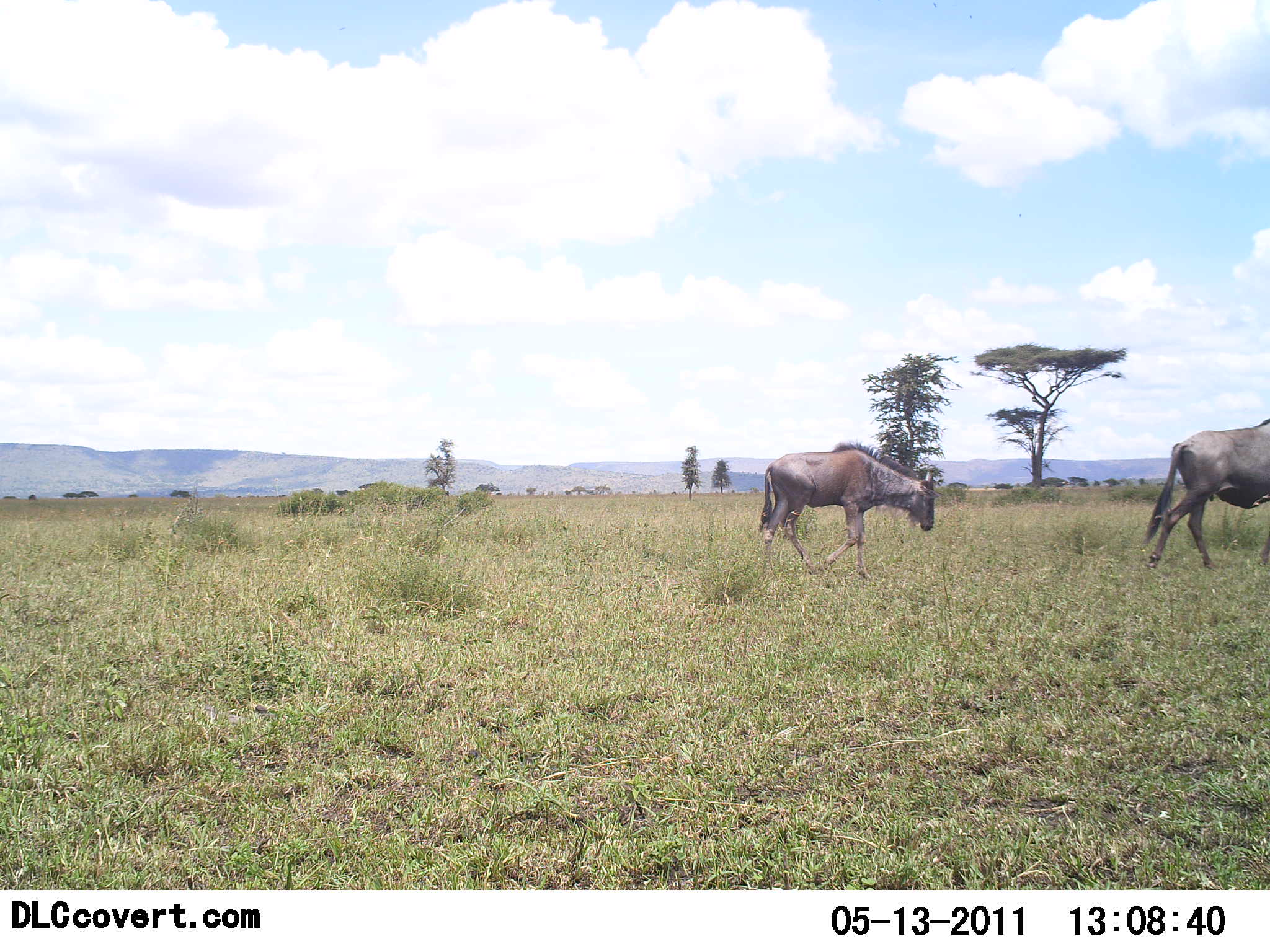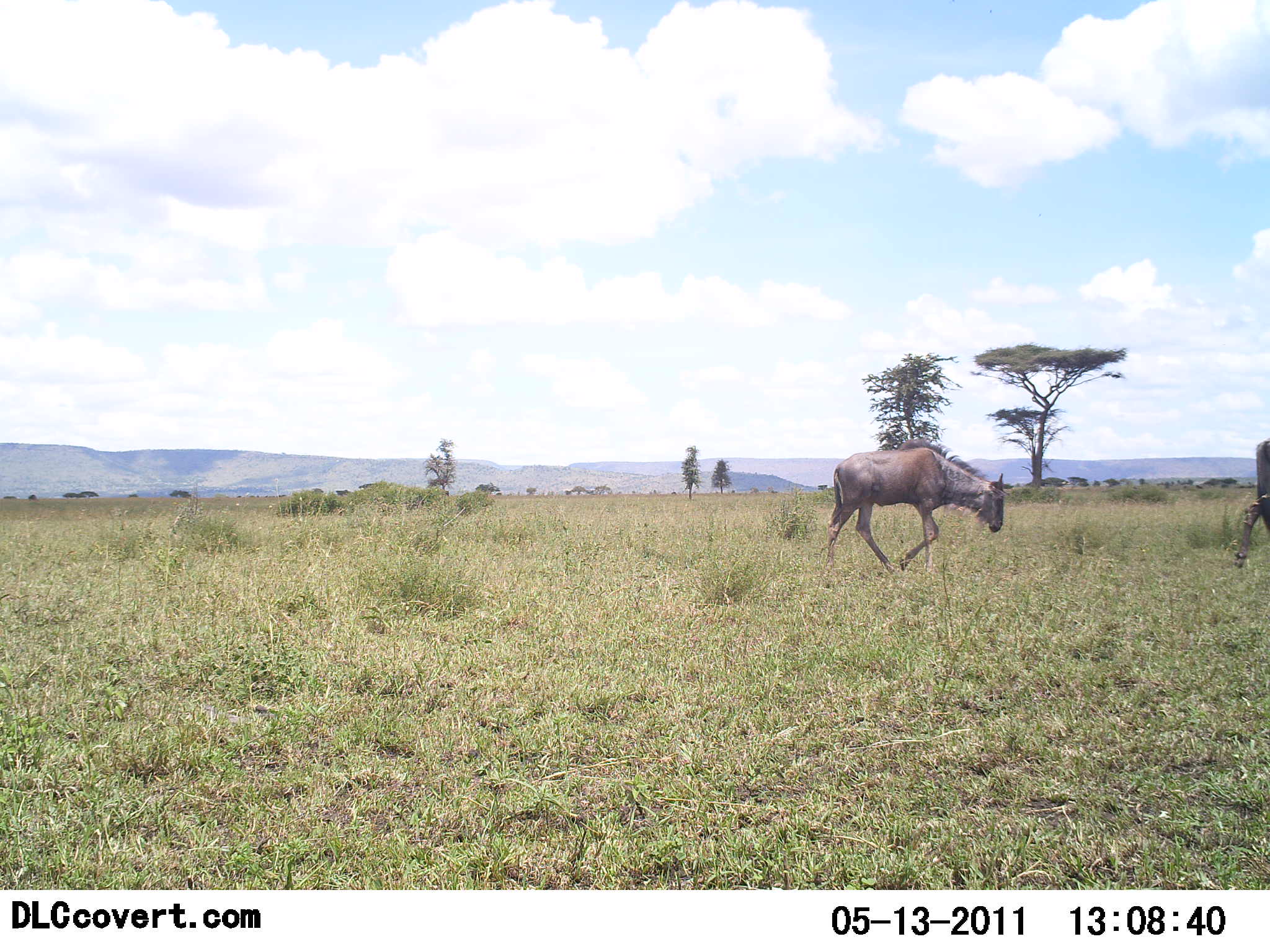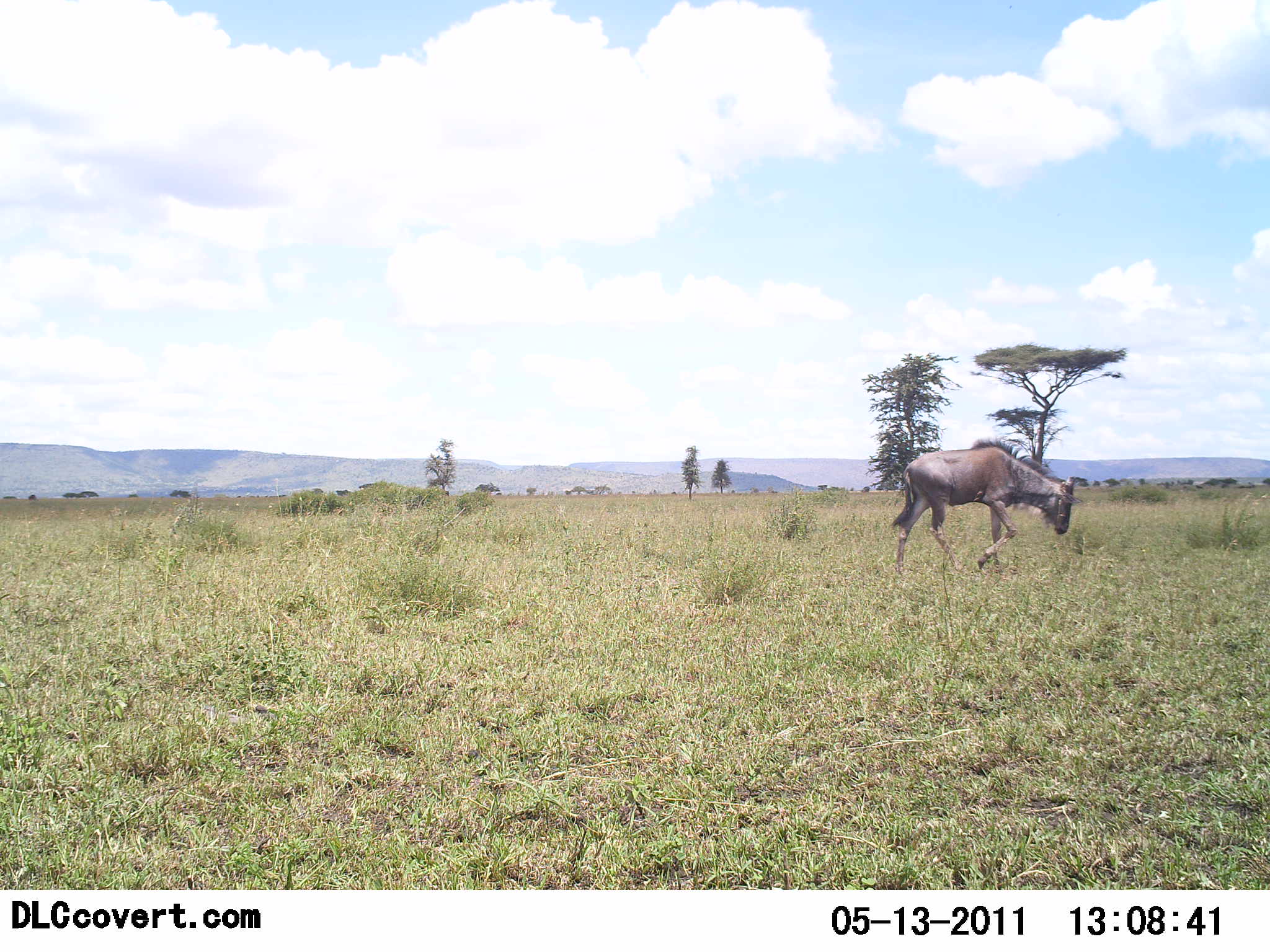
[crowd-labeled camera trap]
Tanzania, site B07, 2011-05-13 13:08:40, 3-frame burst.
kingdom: Animalia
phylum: Chordata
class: Mammalia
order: Artiodactyla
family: Bovidae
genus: Connochaetes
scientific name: Connochaetes taurinus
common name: blue wildebeest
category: wildebeest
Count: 2.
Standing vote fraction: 10%.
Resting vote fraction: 0%.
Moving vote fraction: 100%.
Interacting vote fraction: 0%.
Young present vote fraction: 20%.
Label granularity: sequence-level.